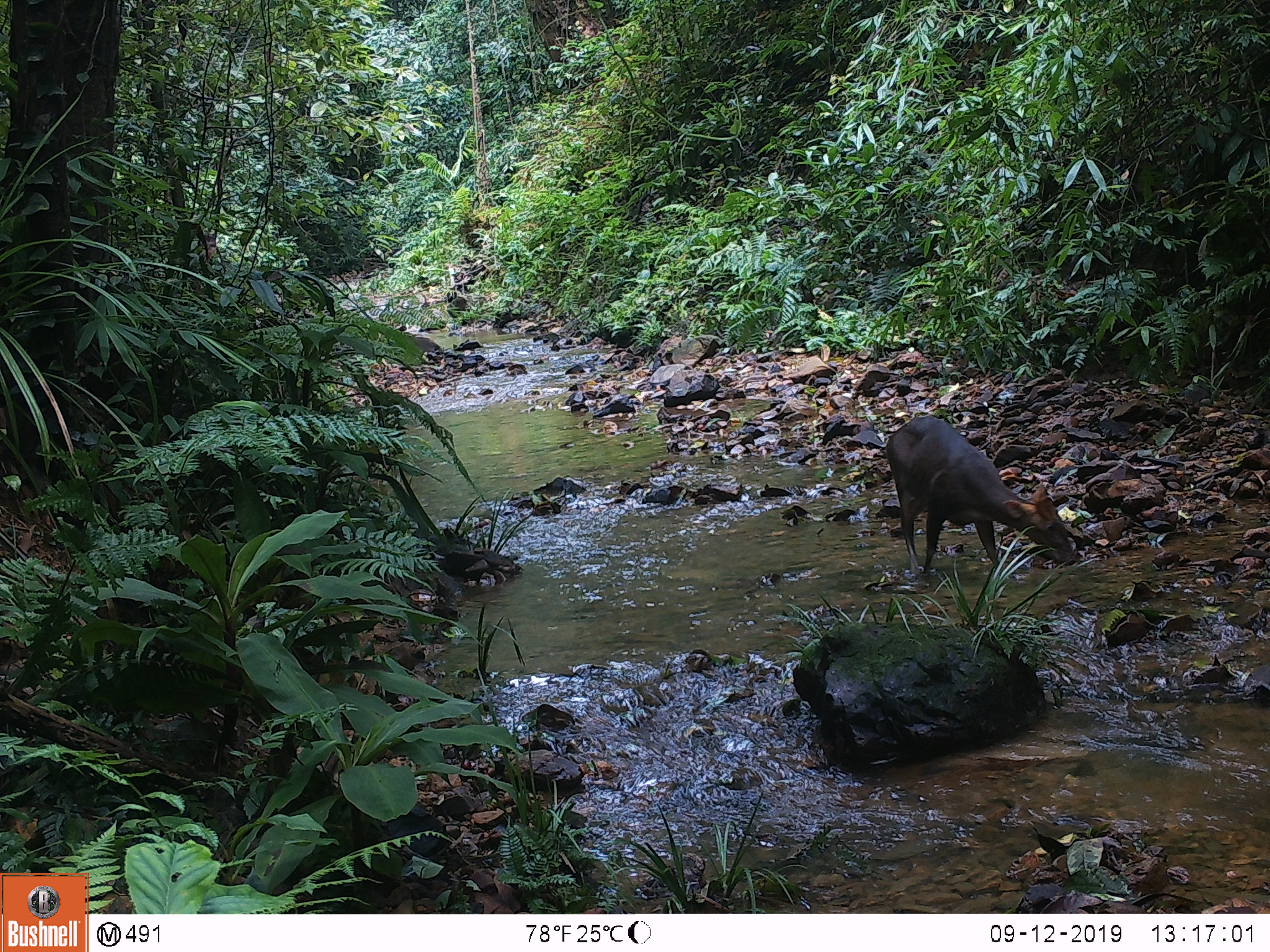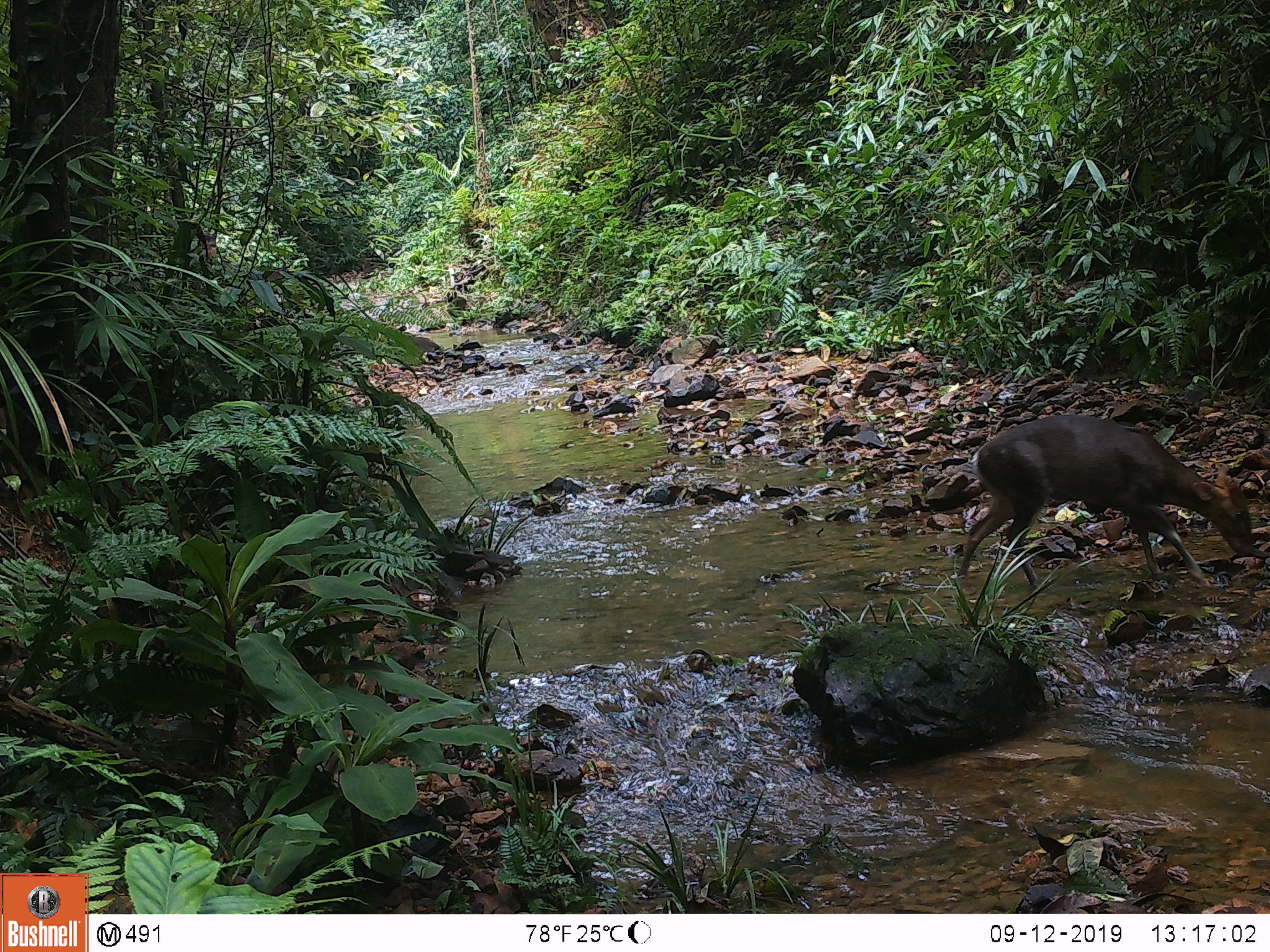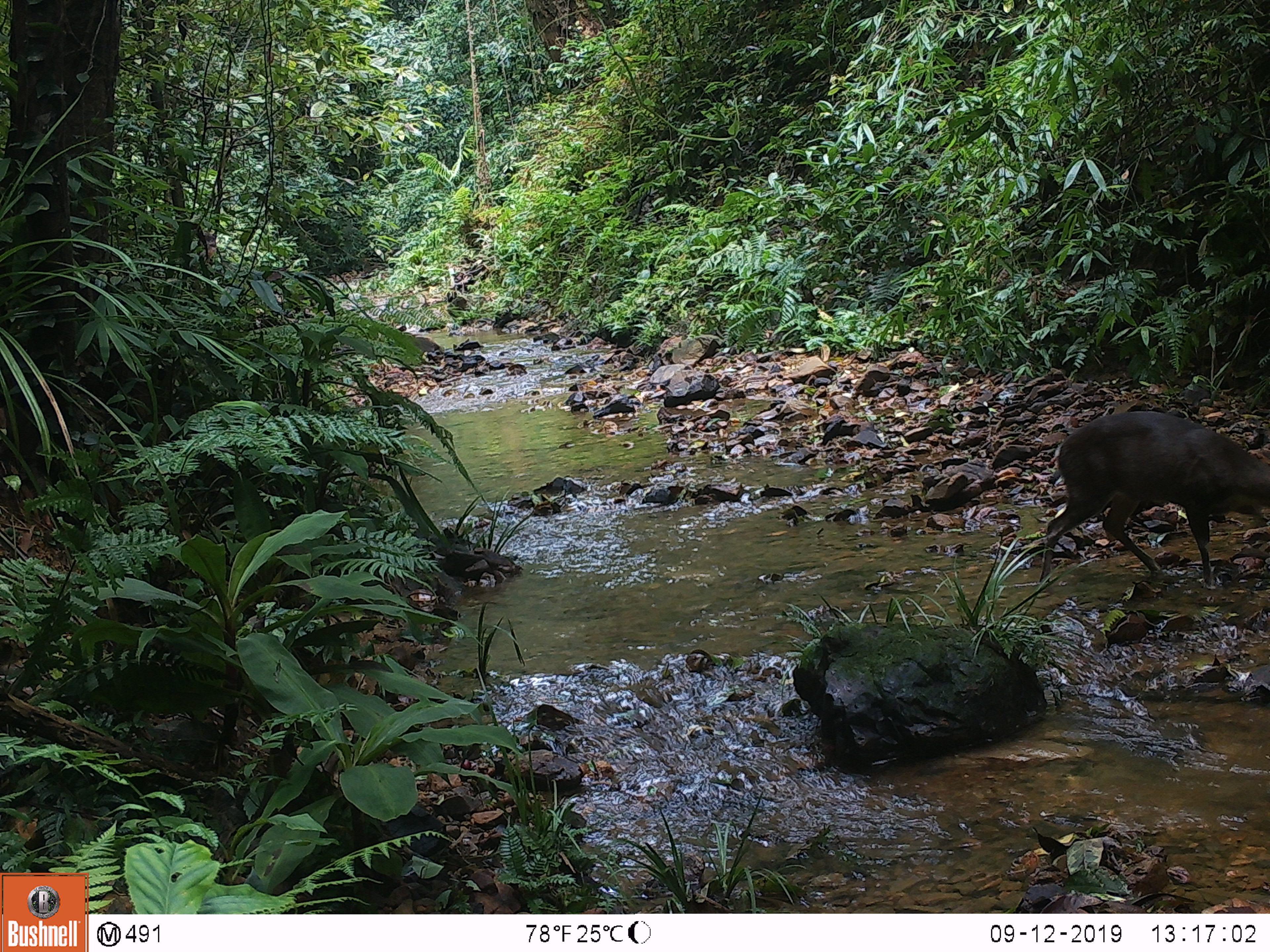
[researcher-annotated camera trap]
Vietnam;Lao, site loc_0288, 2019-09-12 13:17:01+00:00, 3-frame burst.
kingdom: Animalia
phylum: Chordata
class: Mammalia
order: Artiodactyla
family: Cervidae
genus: Muntiacus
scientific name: Muntiacus rooseveltorum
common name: roosevelt's muntjac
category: roosevelts muntjac group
Roosevelts muntjac group (roosevelt's muntjac) (Muntiacus rooseveltorum). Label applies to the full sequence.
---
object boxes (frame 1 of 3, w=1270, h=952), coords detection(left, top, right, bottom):
roosevelts muntjac group: detection(885, 415, 1075, 576)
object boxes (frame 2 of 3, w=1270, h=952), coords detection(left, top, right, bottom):
roosevelts muntjac group: detection(956, 413, 1255, 589)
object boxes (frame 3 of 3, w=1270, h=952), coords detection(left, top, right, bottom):
roosevelts muntjac group: detection(1039, 411, 1270, 590)